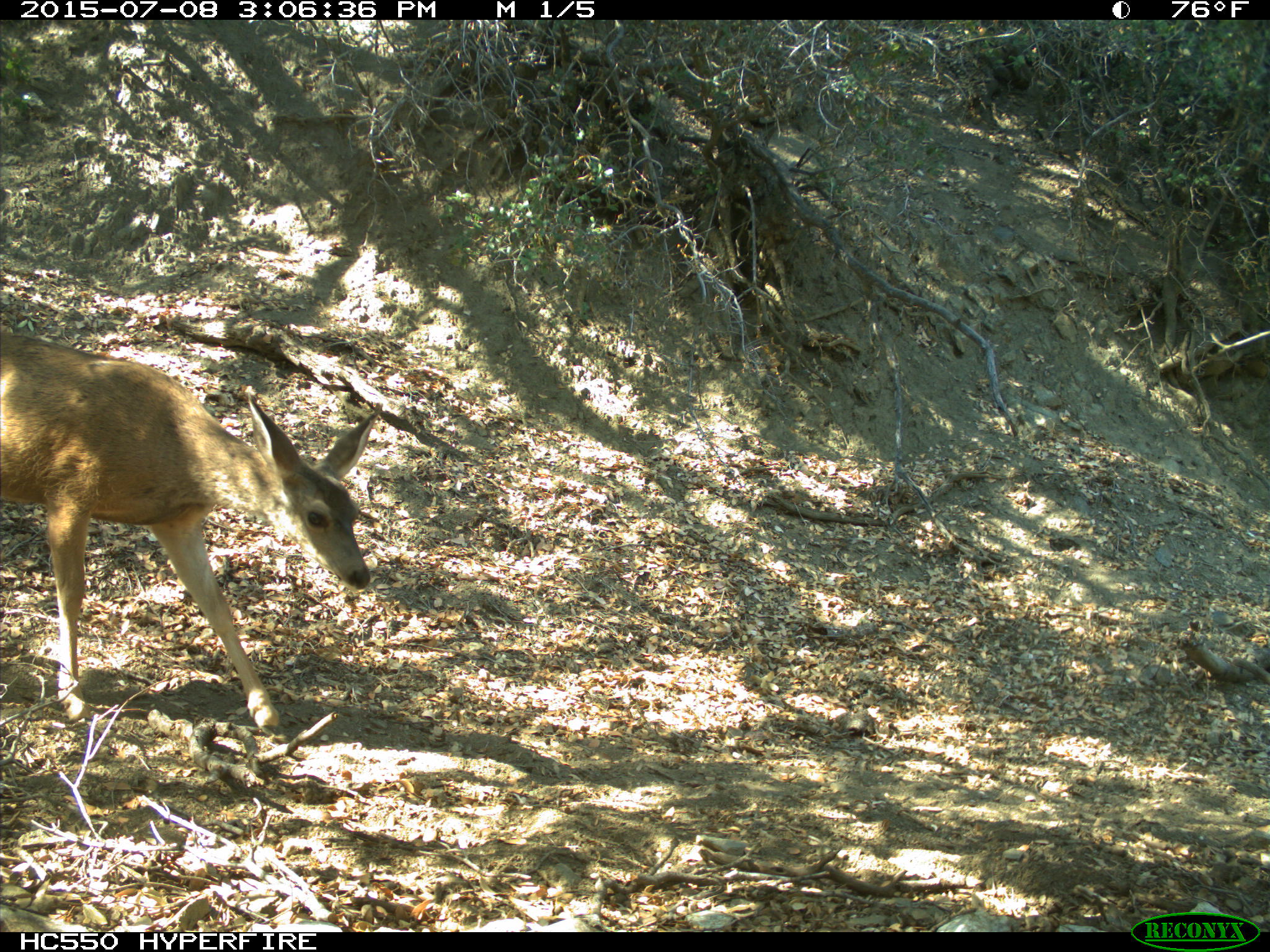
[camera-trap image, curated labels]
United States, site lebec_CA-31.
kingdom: Animalia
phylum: Chordata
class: Mammalia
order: Artiodactyla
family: Cervidae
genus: Odocoileus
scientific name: Odocoileus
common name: deer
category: unidentified deer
Unidentified deer (deer) (Odocoileus).